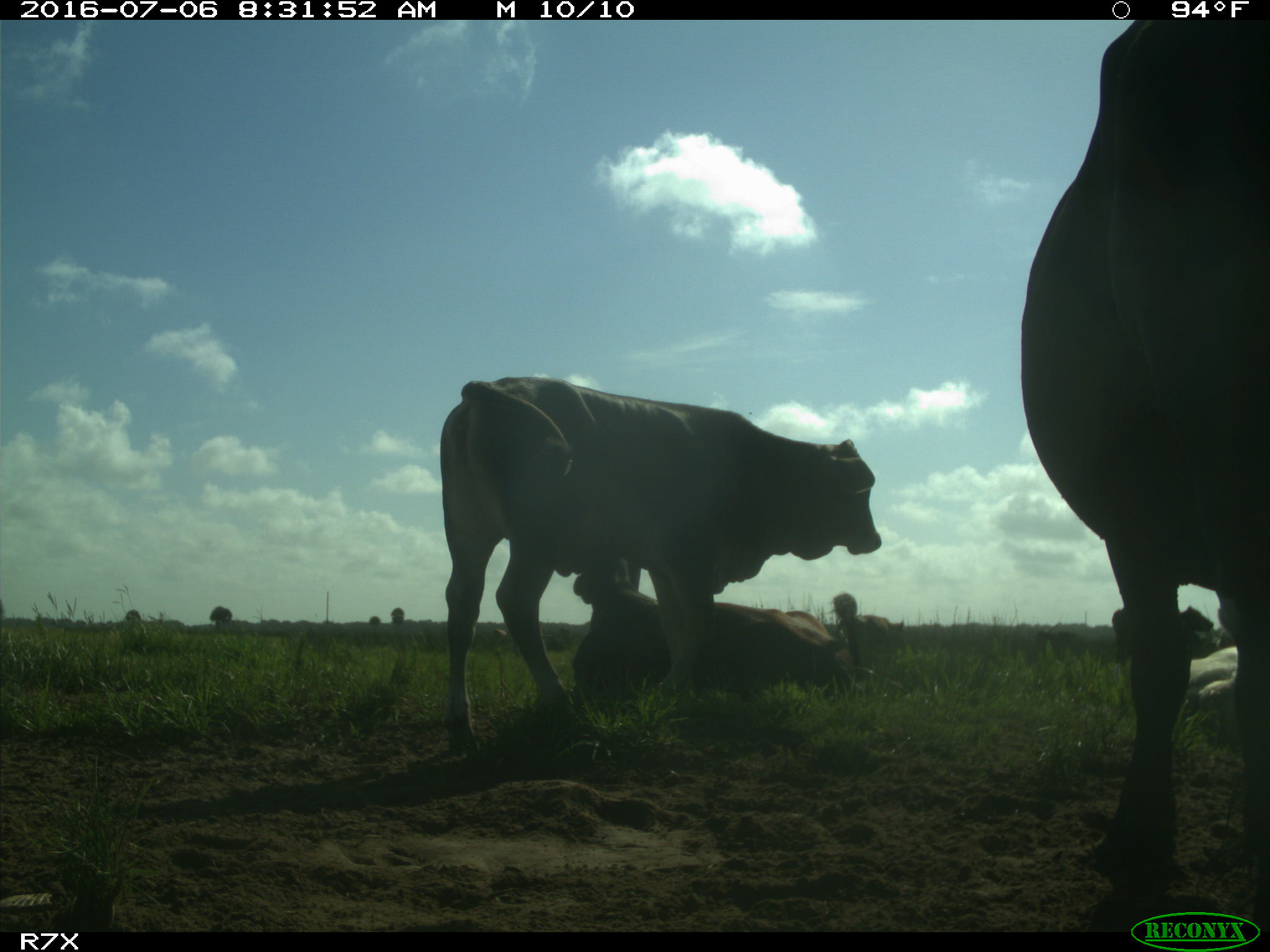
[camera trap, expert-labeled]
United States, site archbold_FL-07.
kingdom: Animalia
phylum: Chordata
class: Mammalia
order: Artiodactyla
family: Bovidae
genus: Bos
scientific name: Bos taurus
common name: domestic cow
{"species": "Bos taurus (domestic cow)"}